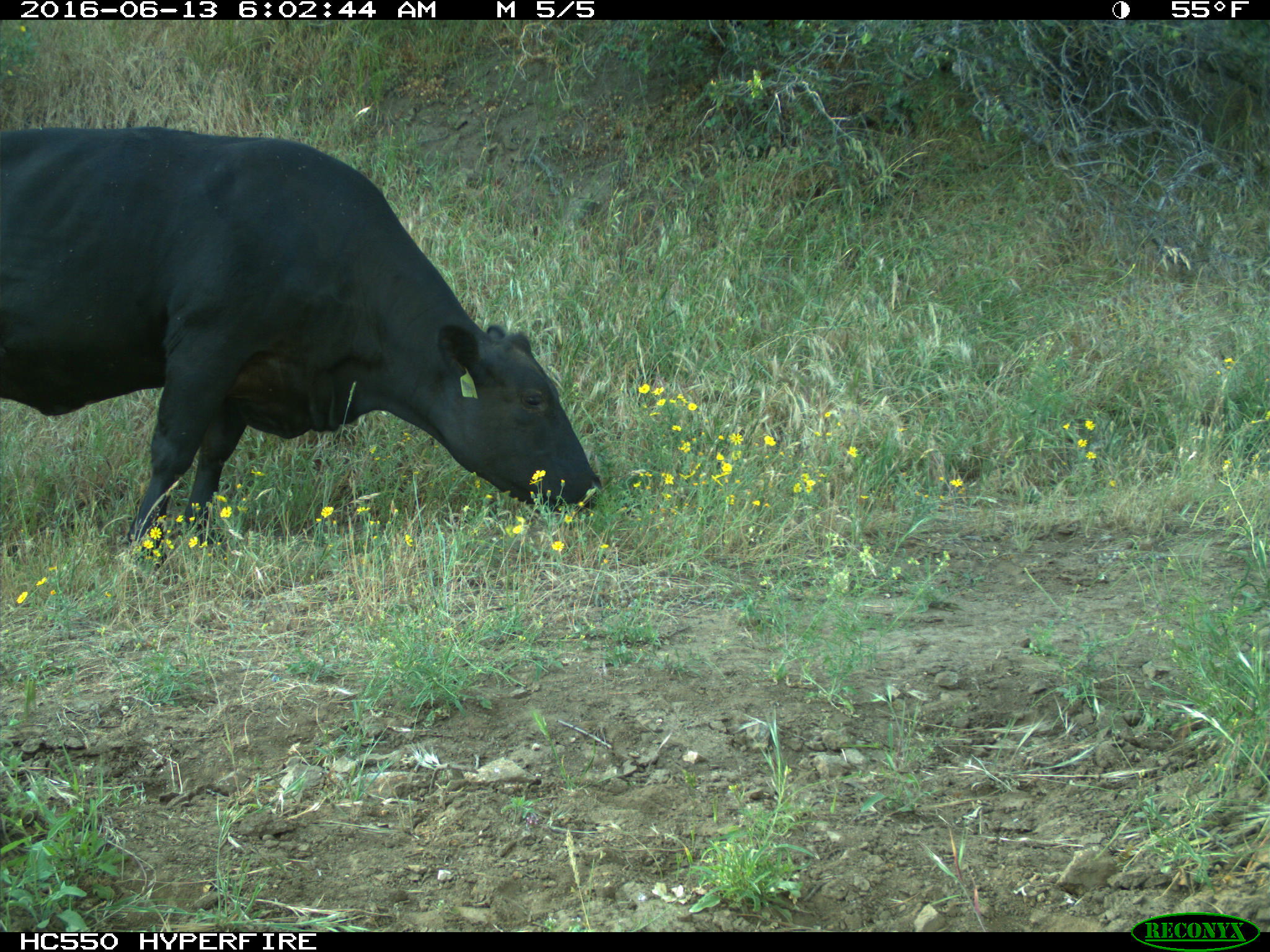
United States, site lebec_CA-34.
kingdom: Animalia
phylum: Chordata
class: Mammalia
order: Artiodactyla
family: Bovidae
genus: Bos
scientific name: Bos taurus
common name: domestic cow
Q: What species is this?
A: Bos taurus (domestic cow).